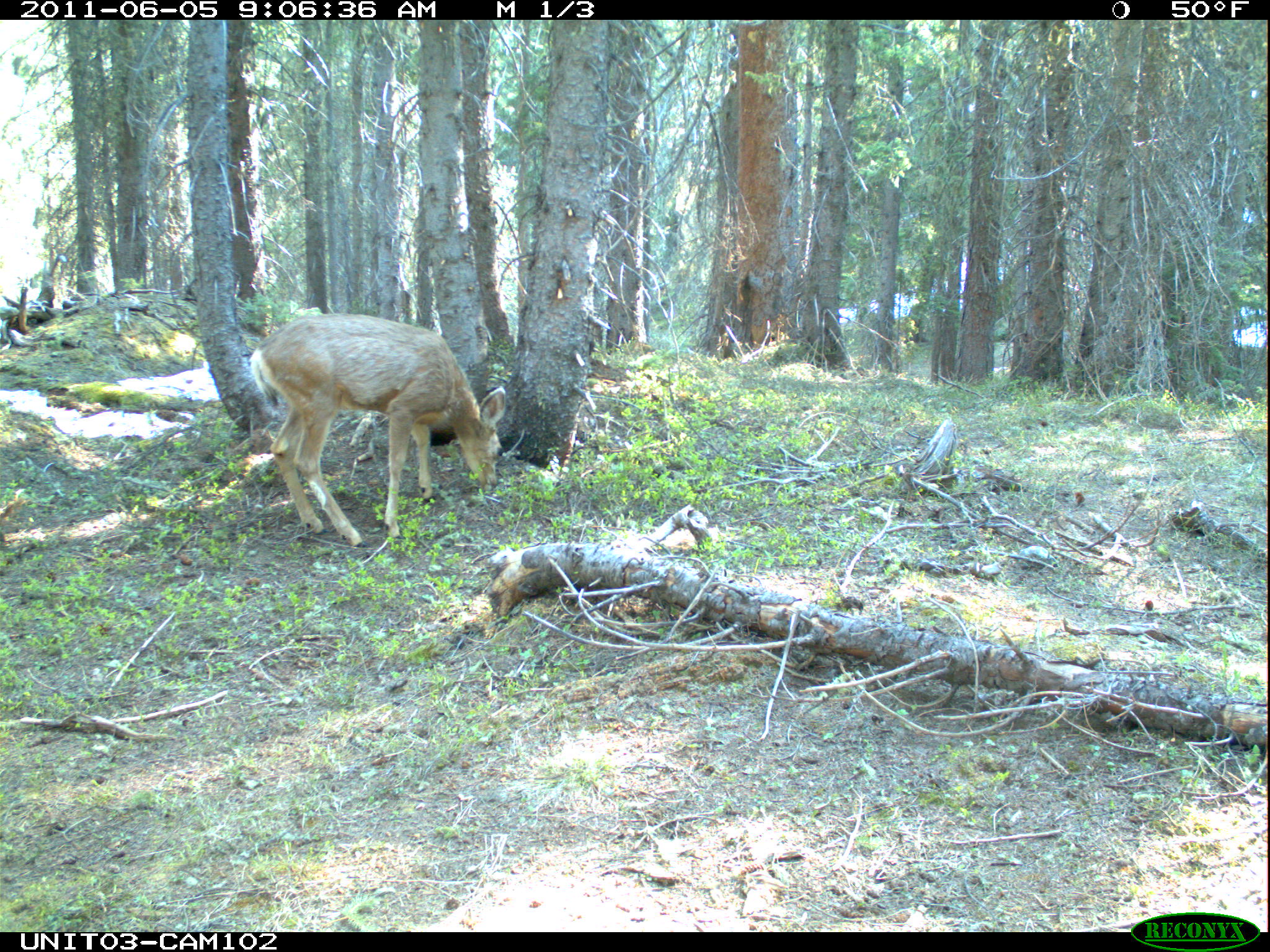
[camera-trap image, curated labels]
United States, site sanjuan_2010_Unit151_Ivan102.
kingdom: Animalia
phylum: Chordata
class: Mammalia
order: Artiodactyla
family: Cervidae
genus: Odocoileus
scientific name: Odocoileus hemionus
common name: mule deer